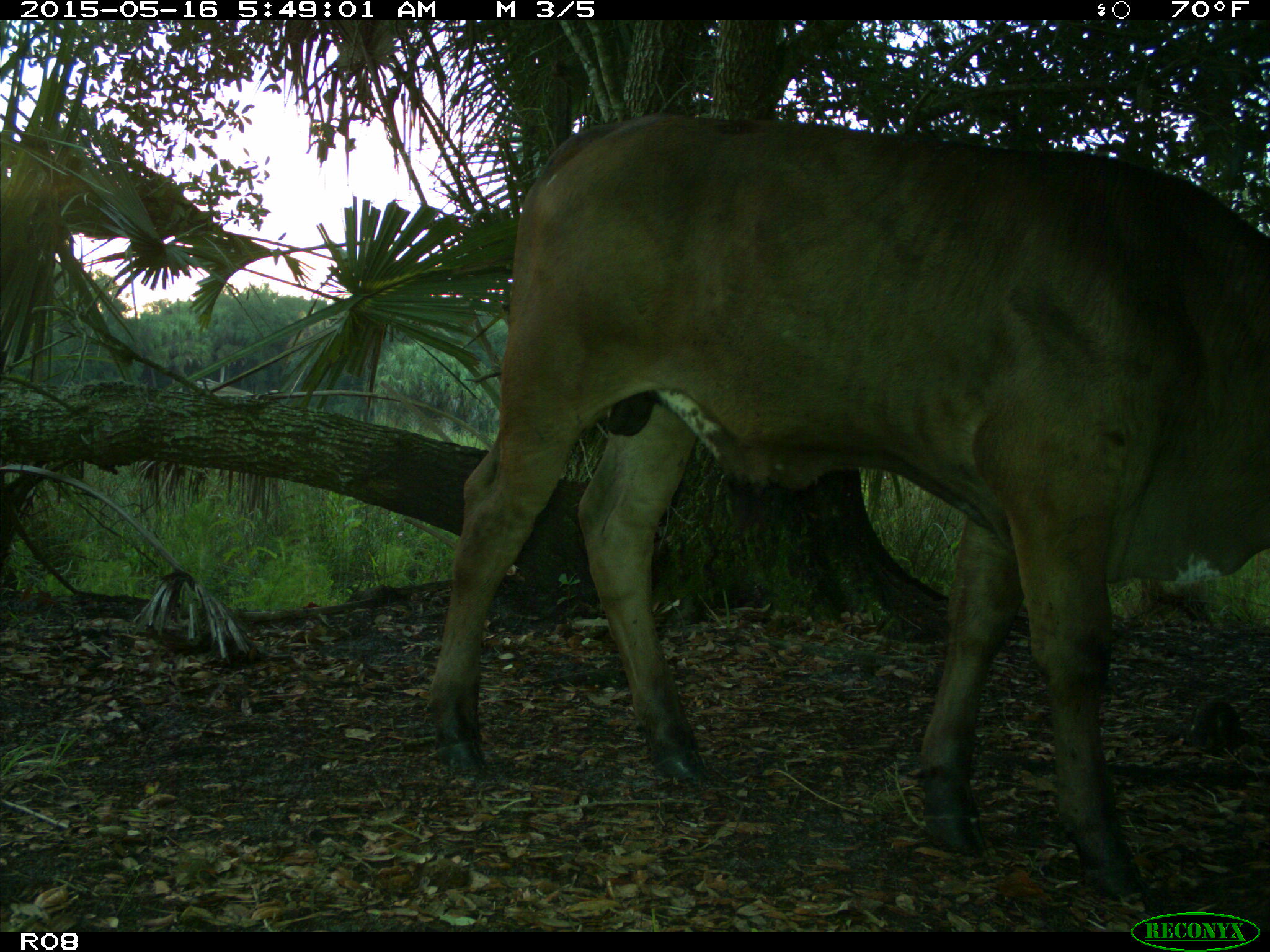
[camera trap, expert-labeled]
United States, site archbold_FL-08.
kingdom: Animalia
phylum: Chordata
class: Mammalia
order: Artiodactyla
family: Bovidae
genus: Bos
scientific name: Bos taurus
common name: domestic cow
Bos taurus (domestic cow).